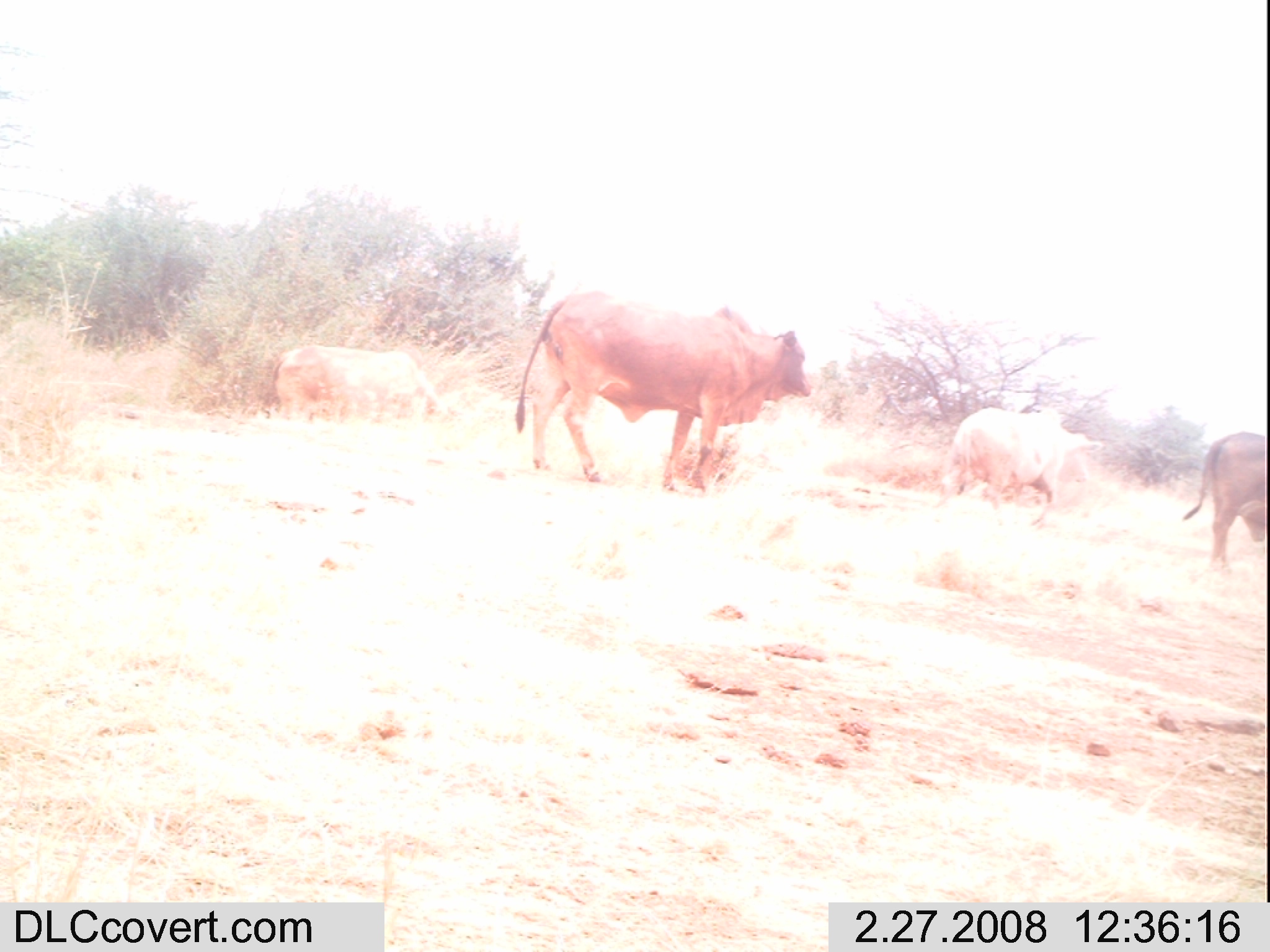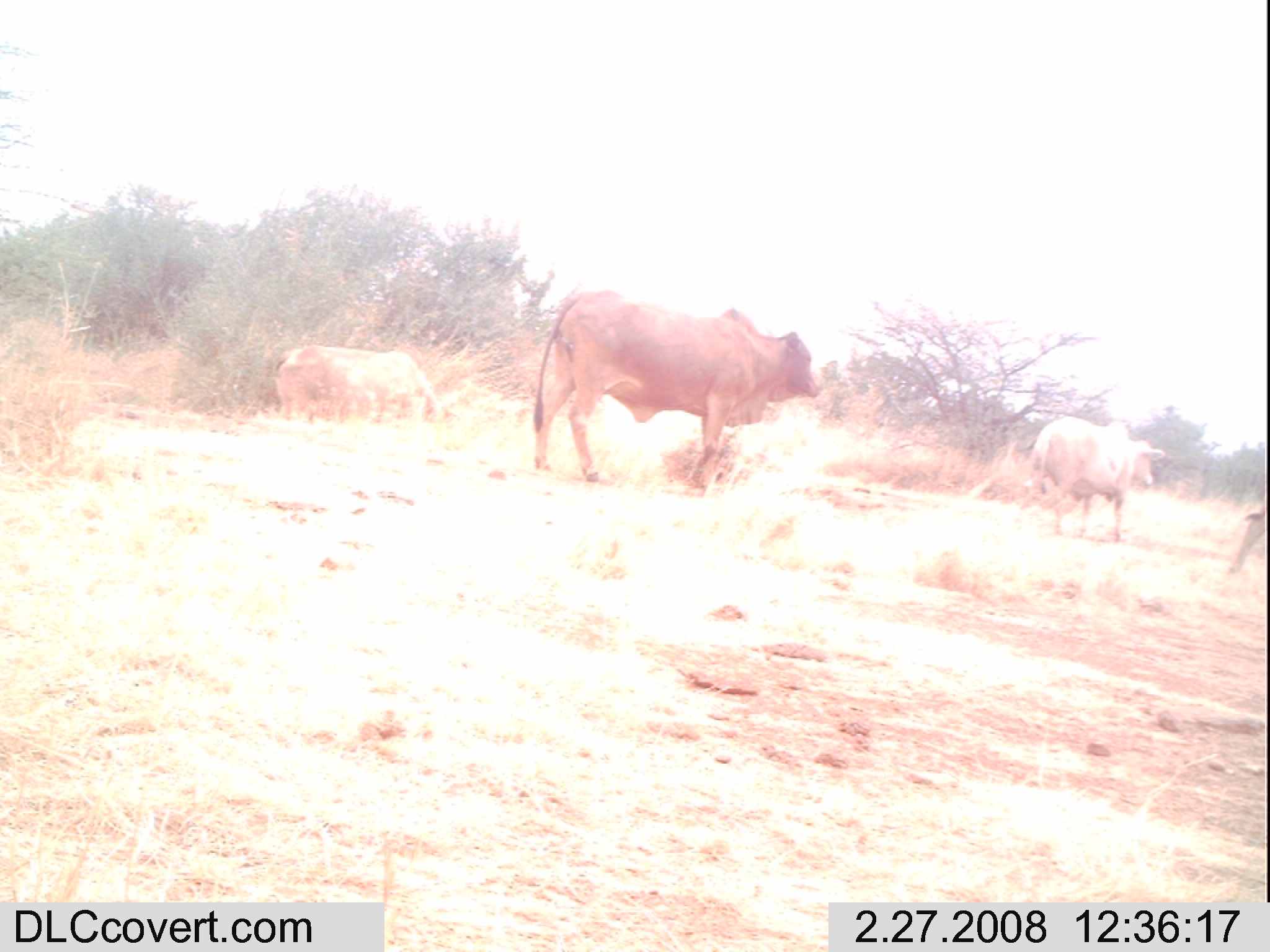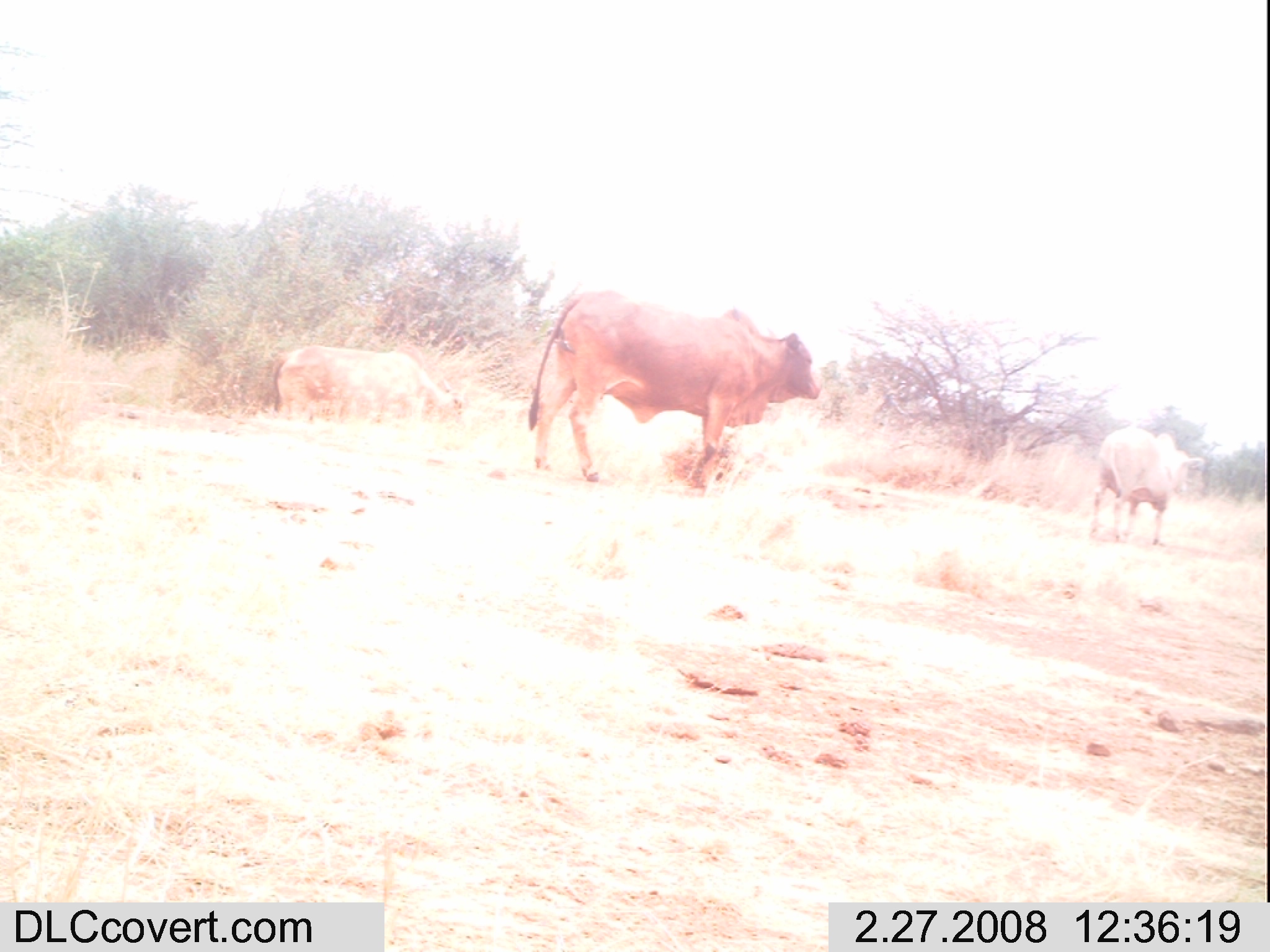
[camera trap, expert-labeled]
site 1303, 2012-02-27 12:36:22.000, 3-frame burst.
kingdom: Animalia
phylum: Chordata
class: Mammalia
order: Artiodactyla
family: Bovidae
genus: Bos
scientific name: Bos taurus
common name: domestic cattle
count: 4